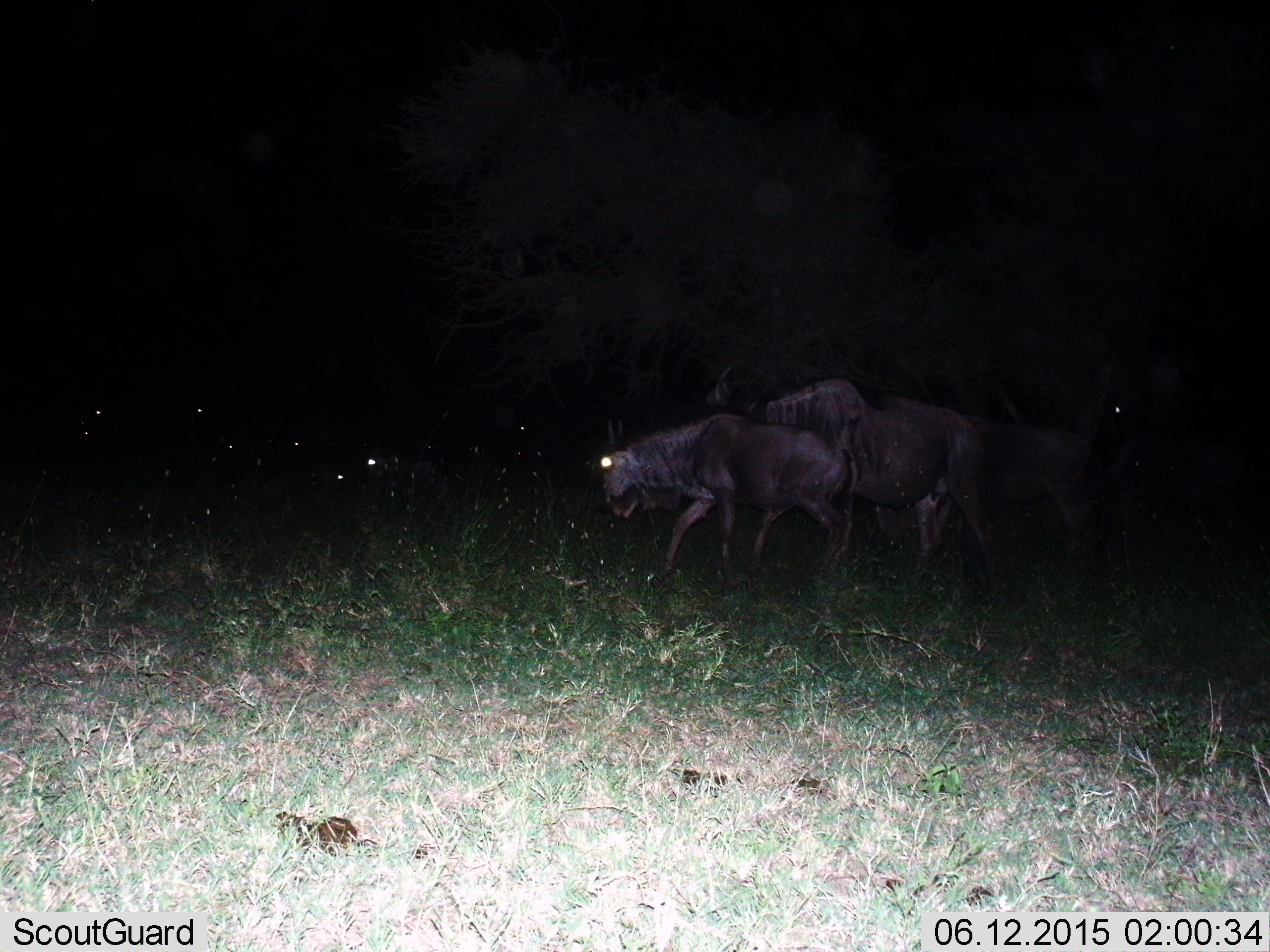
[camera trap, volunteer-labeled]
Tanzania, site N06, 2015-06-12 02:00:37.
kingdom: Animalia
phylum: Chordata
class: Mammalia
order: Artiodactyla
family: Bovidae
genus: Connochaetes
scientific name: Connochaetes taurinus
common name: blue wildebeest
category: wildebeest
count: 3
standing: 40%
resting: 20%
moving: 90%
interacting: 0%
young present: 40%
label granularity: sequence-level